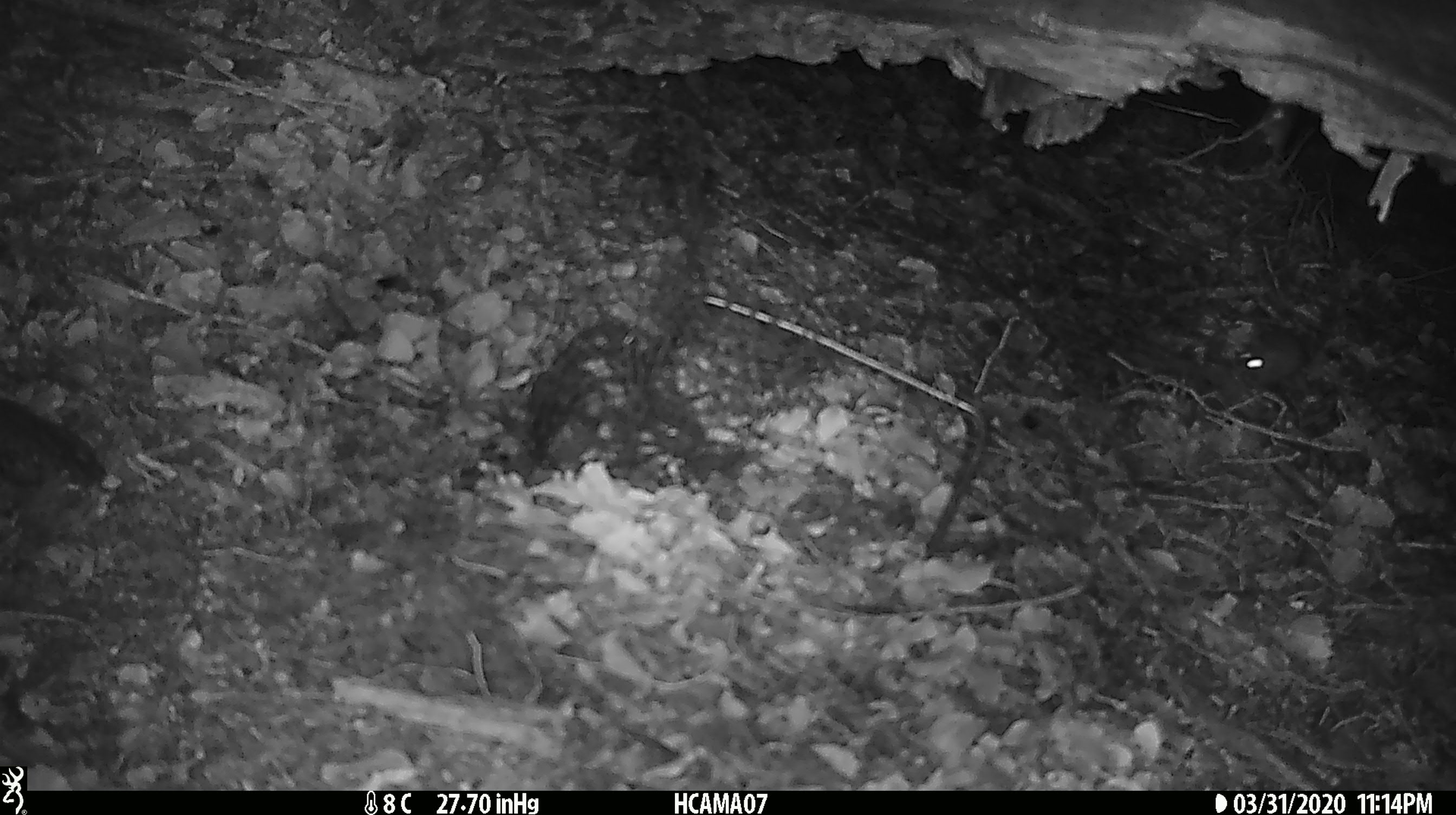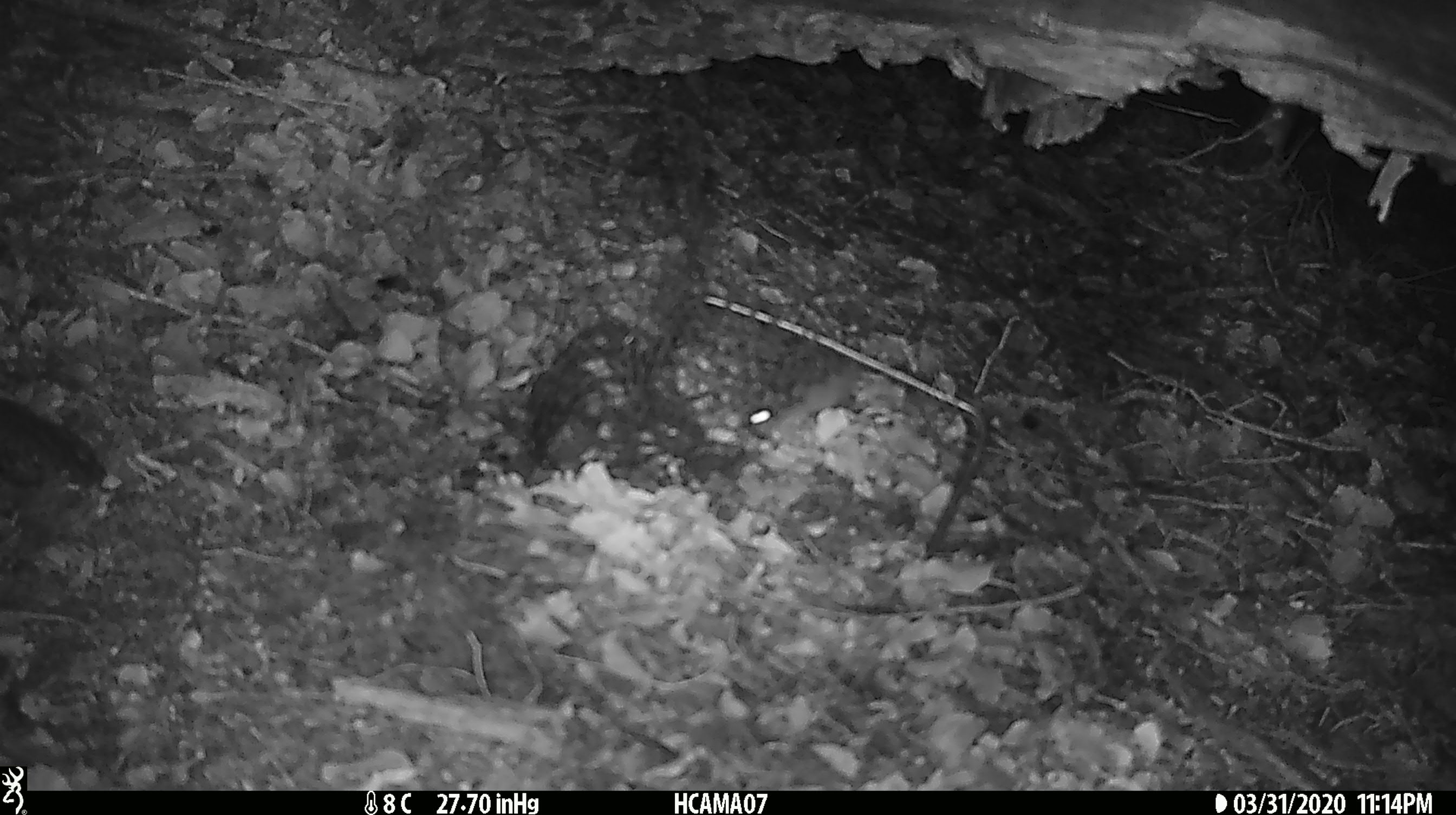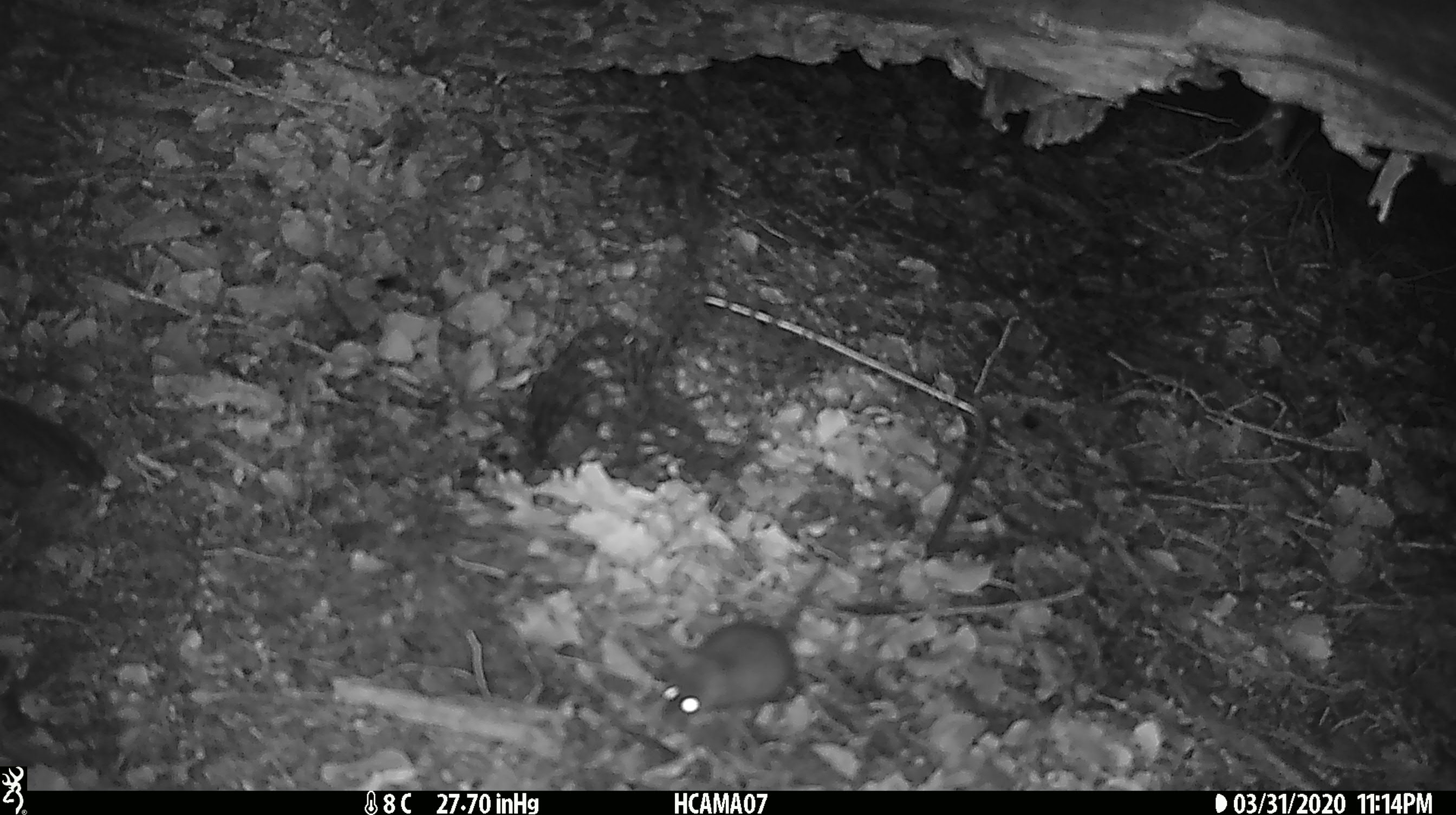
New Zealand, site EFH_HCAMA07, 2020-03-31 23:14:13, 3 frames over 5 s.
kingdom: Animalia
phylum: Chordata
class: Mammalia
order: Rodentia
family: Muridae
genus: Mus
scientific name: Mus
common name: mouse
Mouse (Mus).